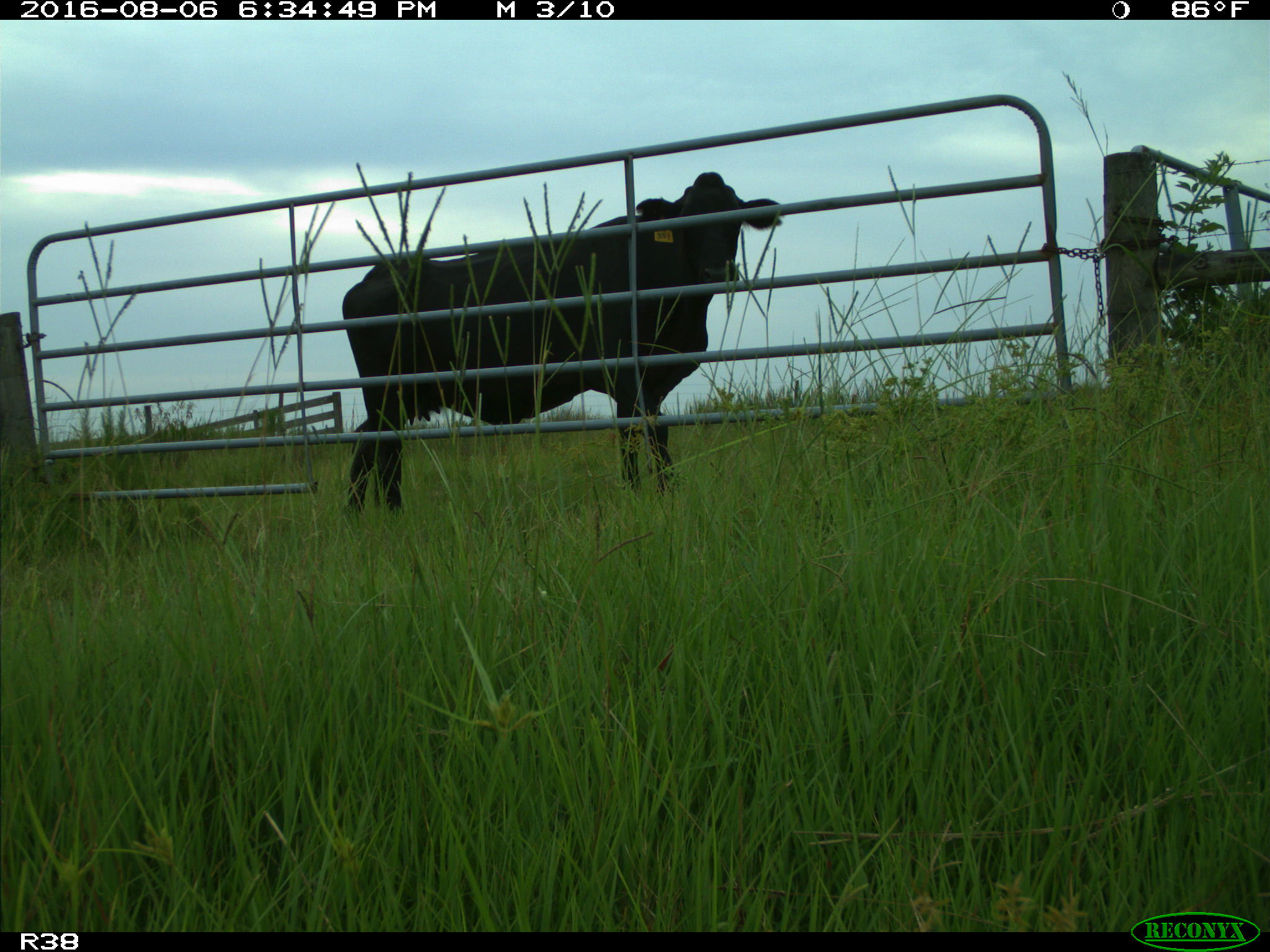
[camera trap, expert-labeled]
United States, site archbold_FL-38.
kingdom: Animalia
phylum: Chordata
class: Mammalia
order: Artiodactyla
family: Bovidae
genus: Bos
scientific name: Bos taurus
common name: domestic cow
Bos taurus (domestic cow).